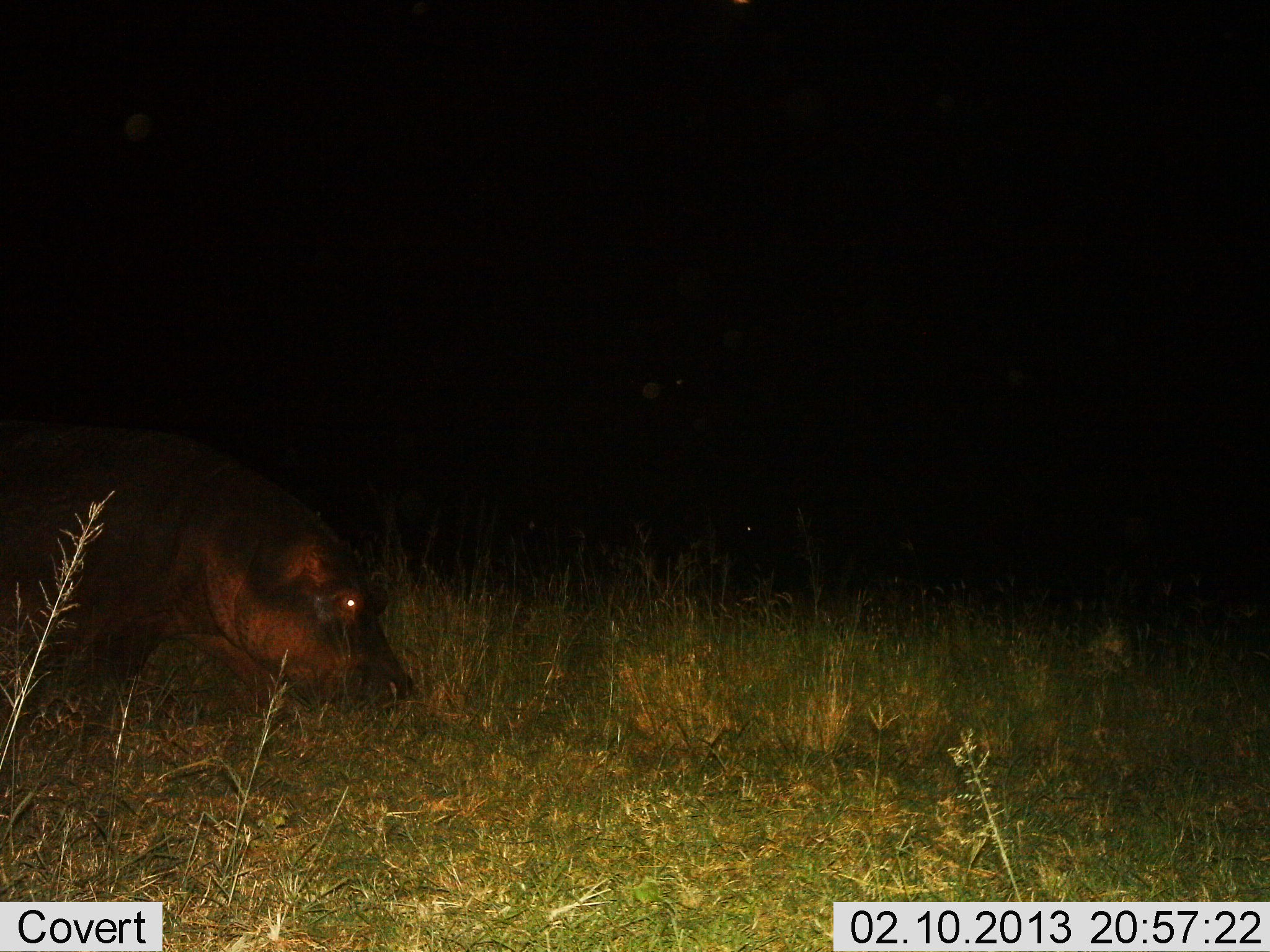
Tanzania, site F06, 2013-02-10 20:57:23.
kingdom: Animalia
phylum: Chordata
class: Mammalia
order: Artiodactyla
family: Hippopotamidae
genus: Hippopotamus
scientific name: Hippopotamus amphibius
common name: hippopotamus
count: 1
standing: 24%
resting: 0%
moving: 44%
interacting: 0%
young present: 0%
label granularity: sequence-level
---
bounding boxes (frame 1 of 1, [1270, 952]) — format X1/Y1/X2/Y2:
animal: 0/420/422/725